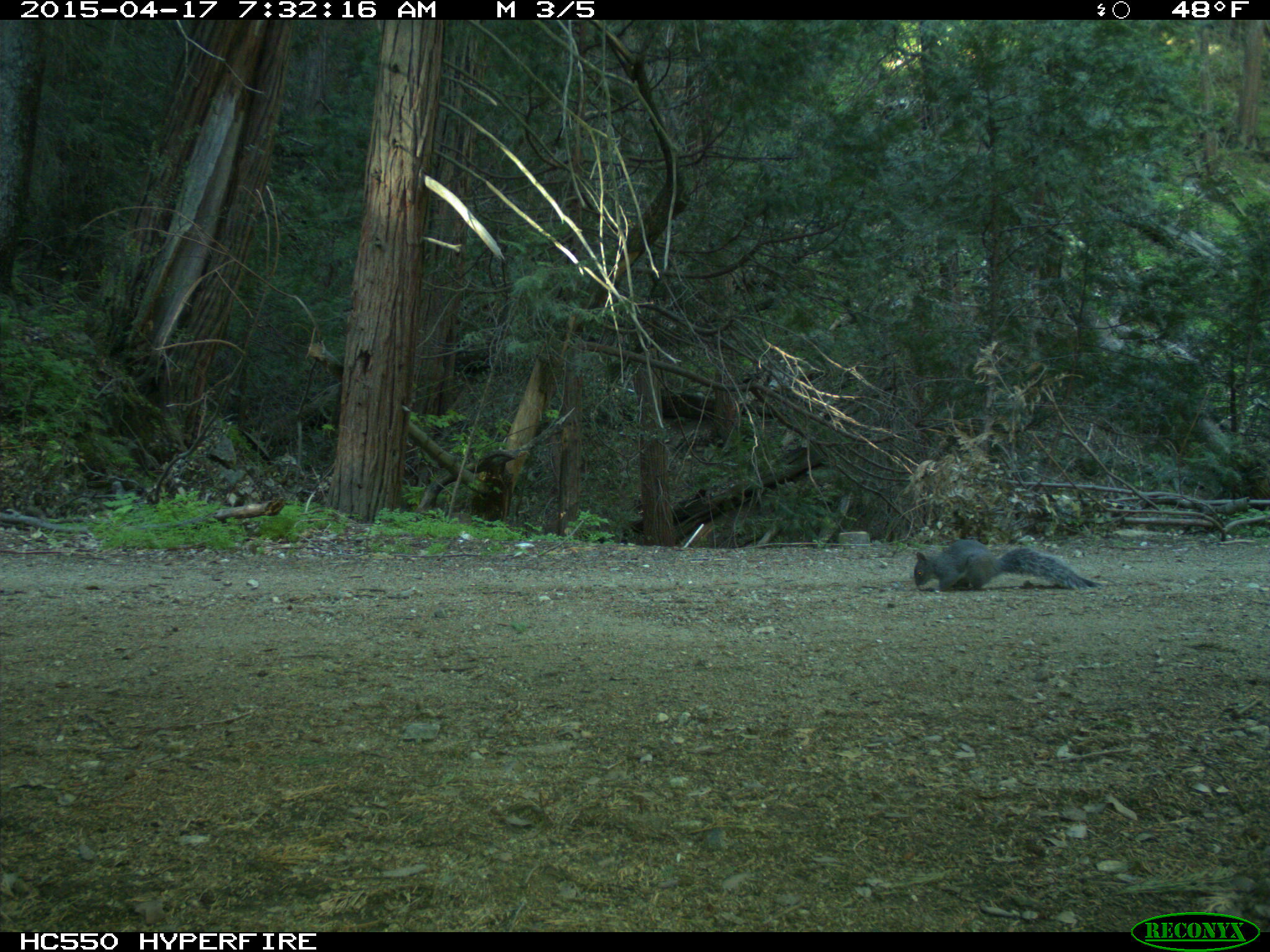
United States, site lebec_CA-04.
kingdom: Animalia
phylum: Chordata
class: Mammalia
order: Rodentia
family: Sciuridae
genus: Sciurus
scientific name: Sciurus carolinensis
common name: eastern gray squirrel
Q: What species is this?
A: Sciurus carolinensis (eastern gray squirrel).